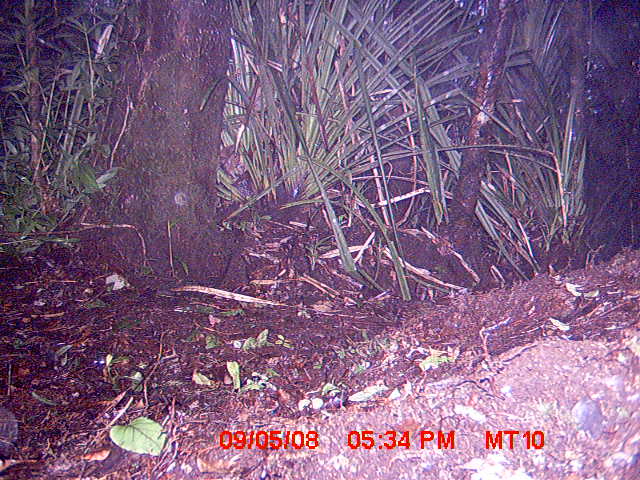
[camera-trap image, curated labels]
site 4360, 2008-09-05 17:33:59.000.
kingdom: Animalia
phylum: Chordata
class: Mammalia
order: Rodentia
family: Muridae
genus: Rattus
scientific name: Rattus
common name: rodent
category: unknown rat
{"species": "unknown rat (rodent) (Rattus)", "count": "1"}